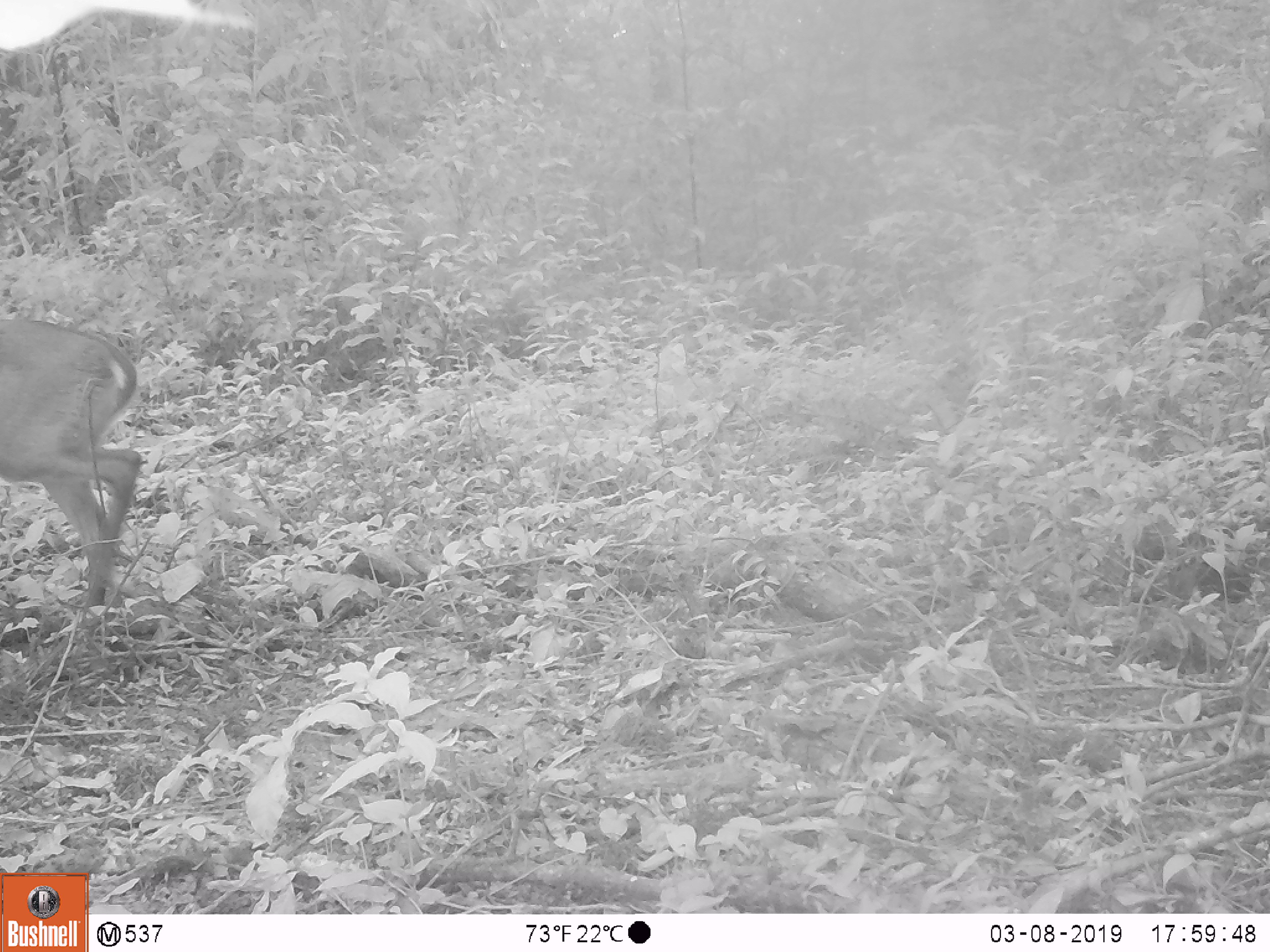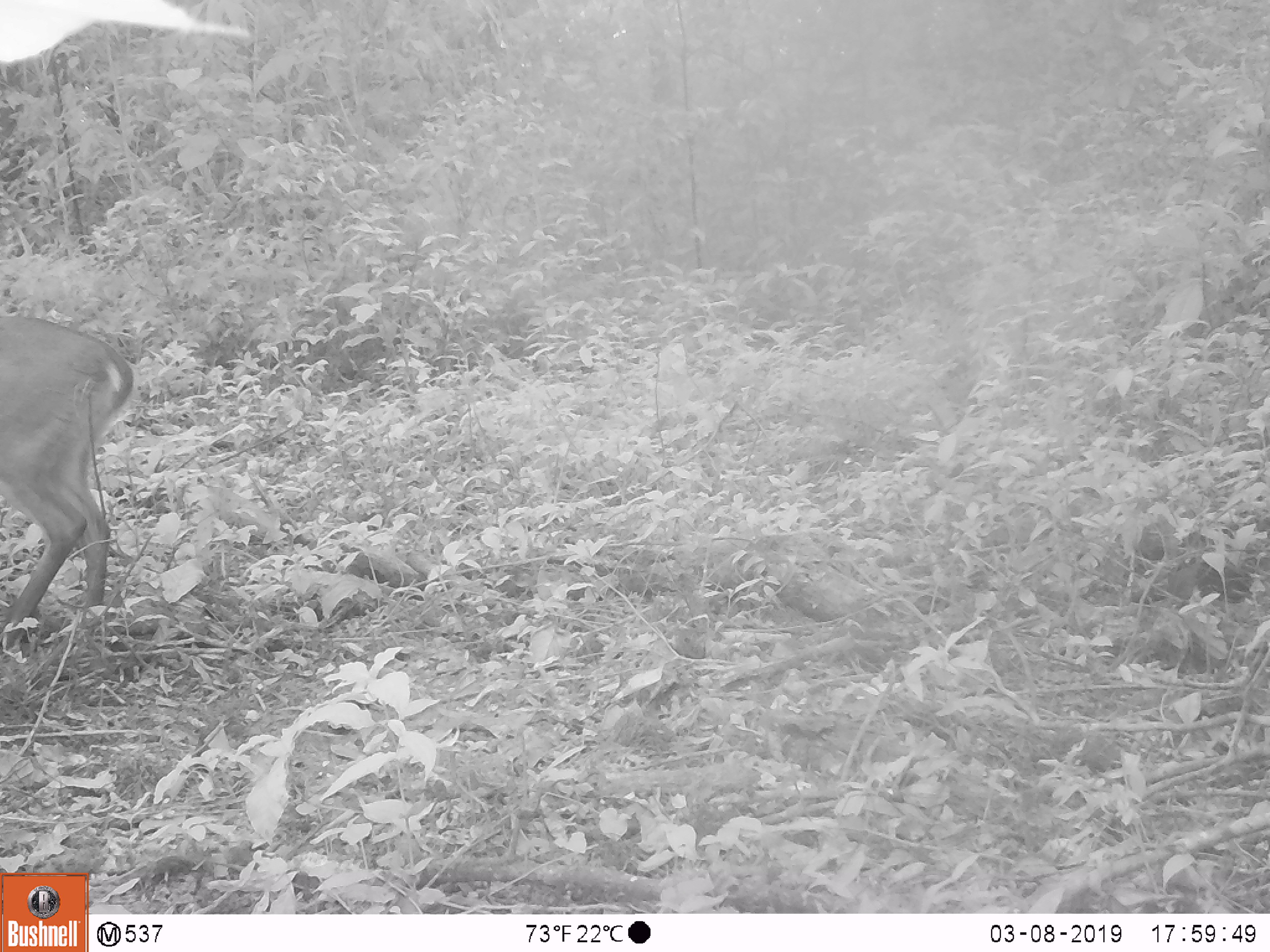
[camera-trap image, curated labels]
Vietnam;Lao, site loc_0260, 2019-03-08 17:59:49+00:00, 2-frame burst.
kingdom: Animalia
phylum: Chordata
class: Mammalia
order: Artiodactyla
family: Cervidae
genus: Muntiacus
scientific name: Muntiacus vuquangensis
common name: large-antlered muntjac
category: large antlered muntjac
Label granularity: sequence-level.